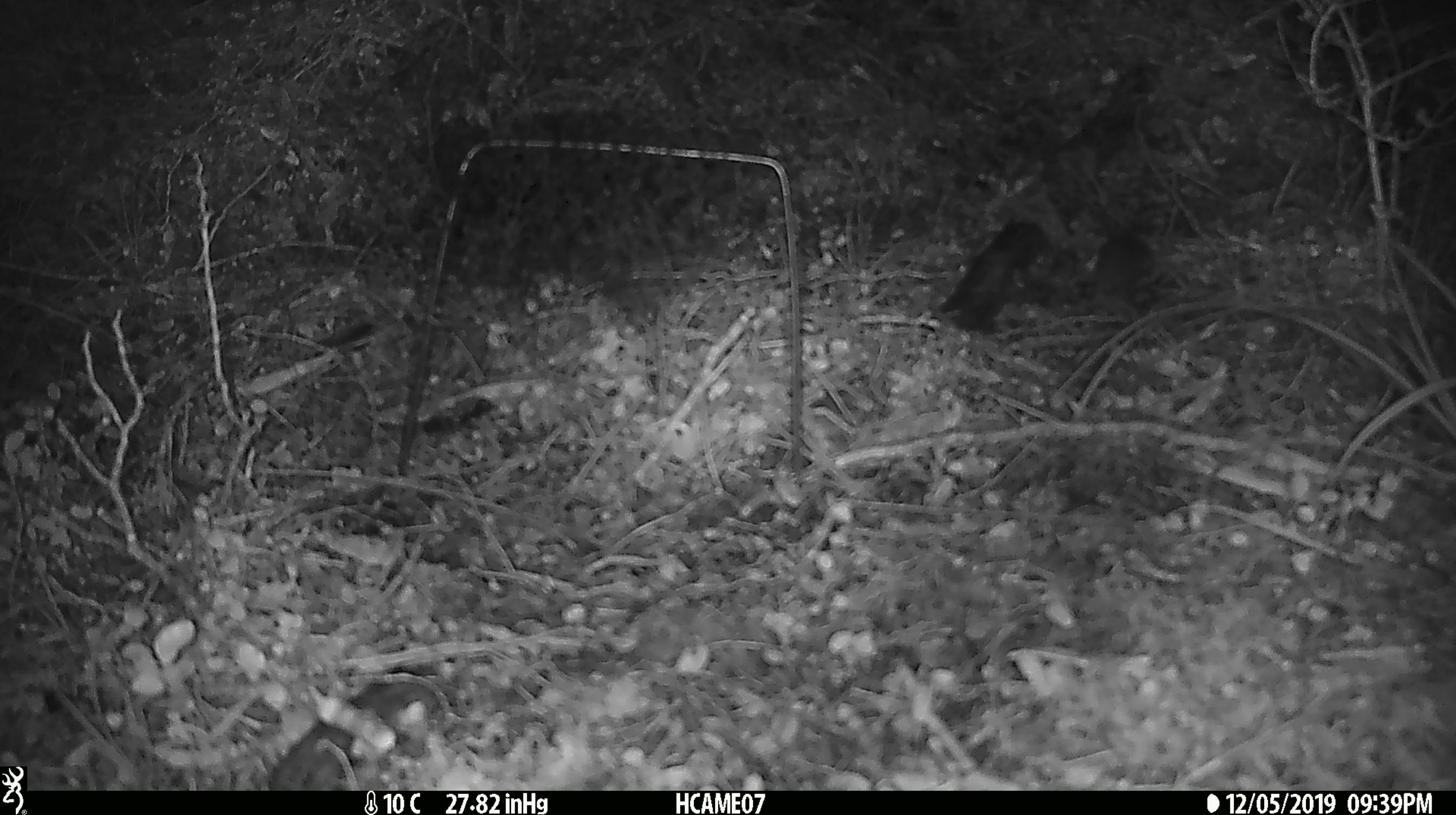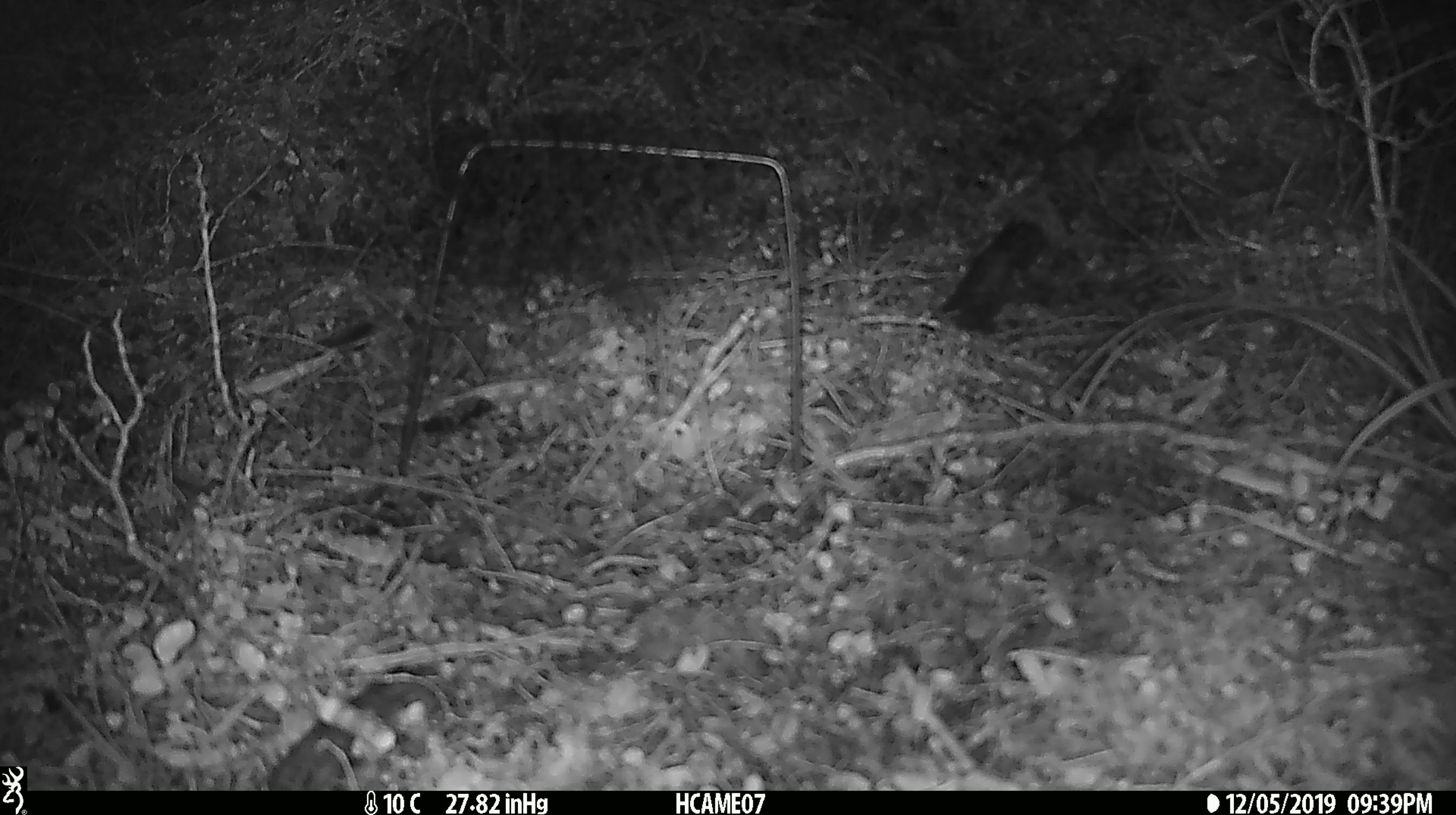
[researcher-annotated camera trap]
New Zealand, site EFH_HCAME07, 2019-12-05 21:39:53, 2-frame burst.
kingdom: Animalia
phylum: Chordata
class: Mammalia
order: Rodentia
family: Muridae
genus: Mus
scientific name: Mus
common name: mouse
Mouse (Mus).